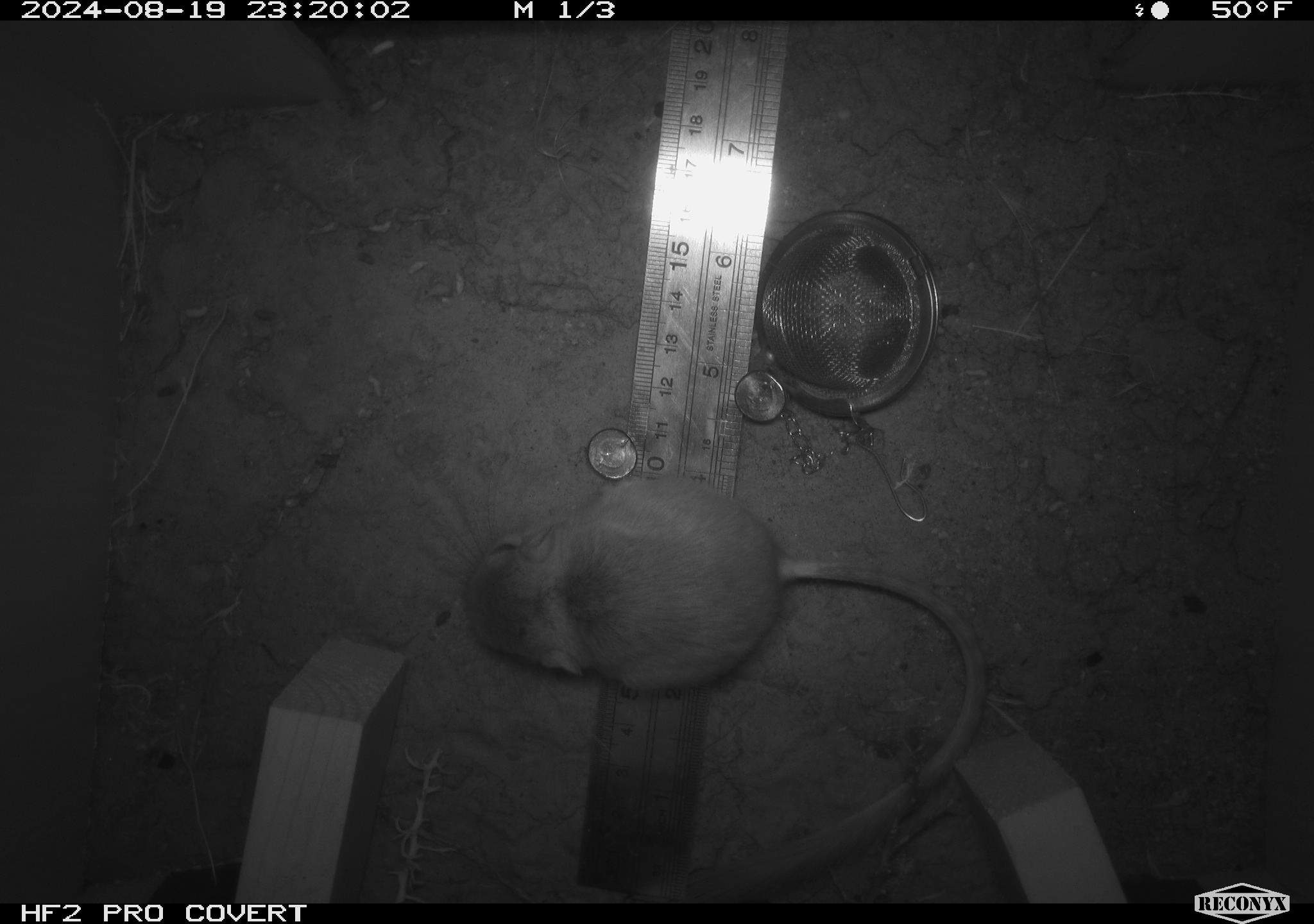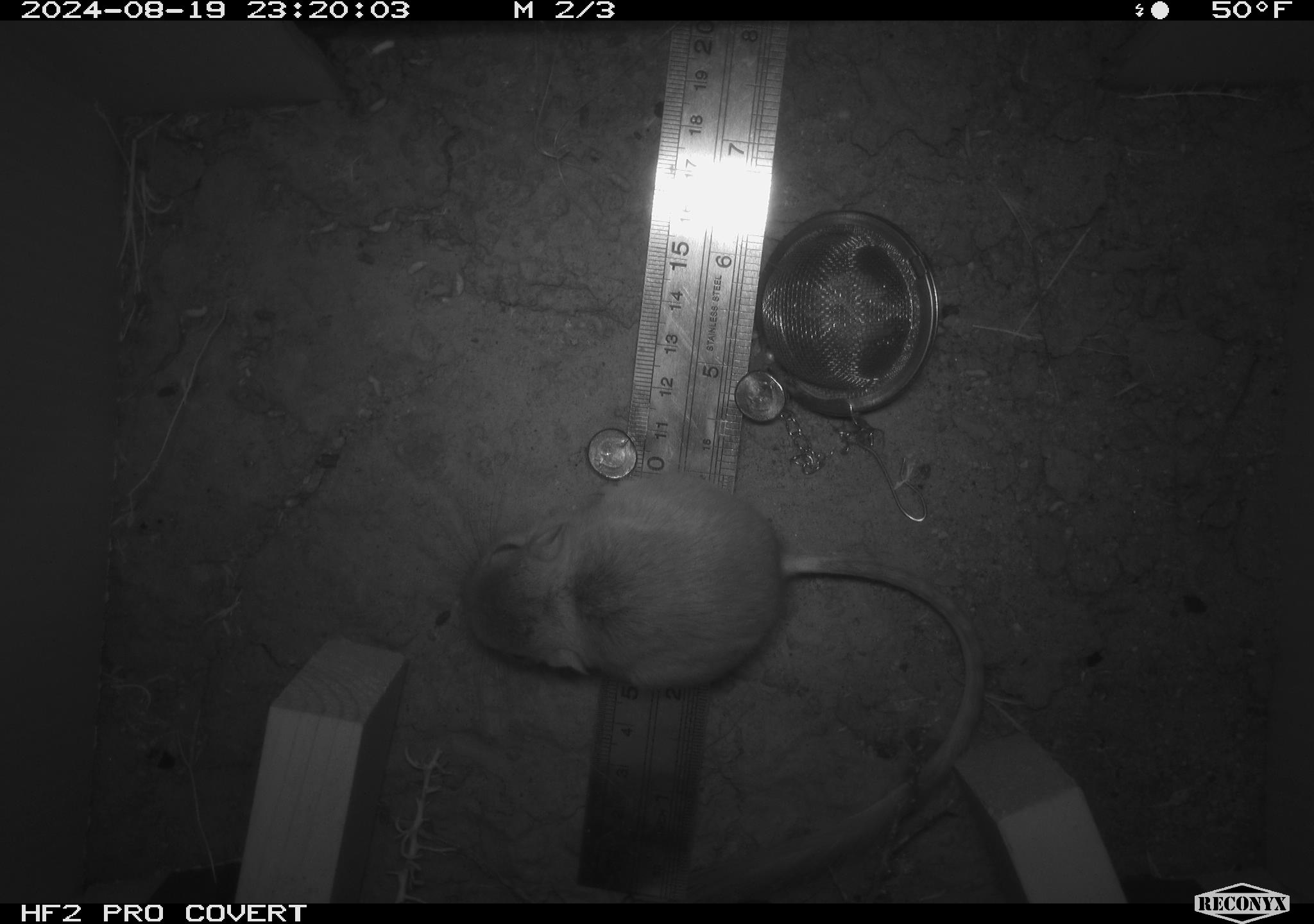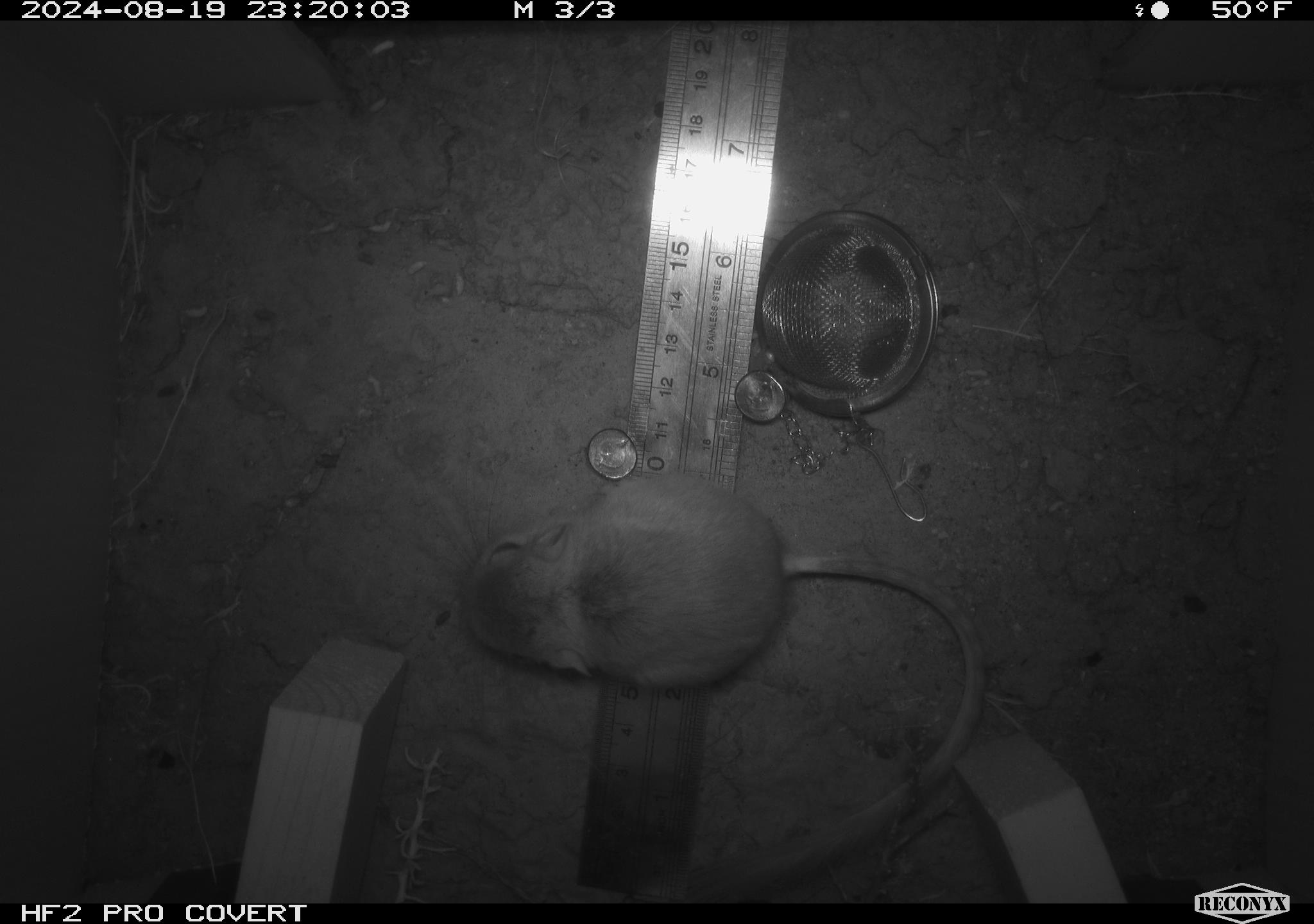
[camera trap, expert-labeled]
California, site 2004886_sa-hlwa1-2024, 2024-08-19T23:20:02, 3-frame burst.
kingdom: Animalia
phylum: Chordata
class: Mammalia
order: Rodentia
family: Heteromyidae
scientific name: Heteromyidae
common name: kangaroo rats and pocket mice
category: heteromyidae family